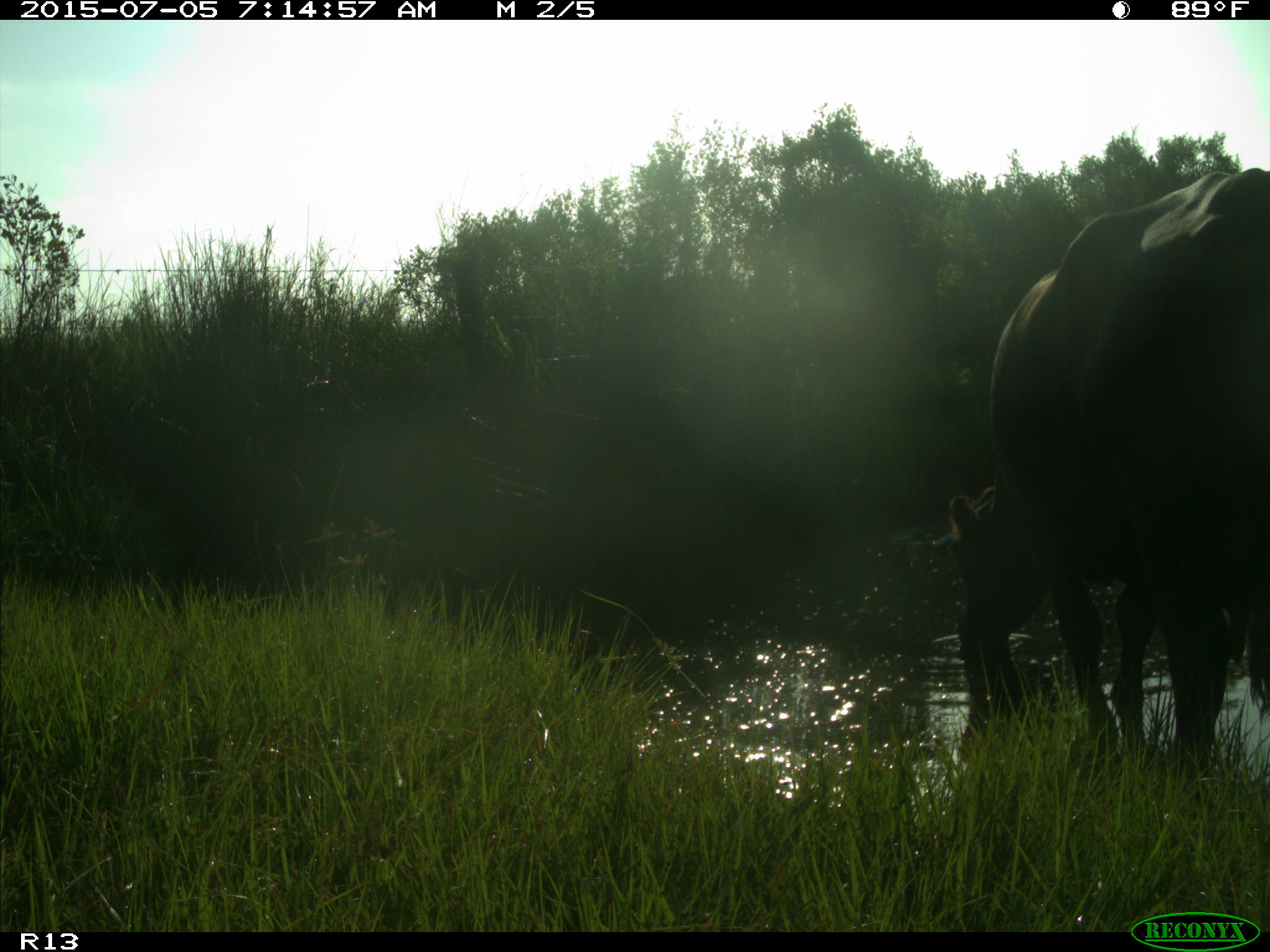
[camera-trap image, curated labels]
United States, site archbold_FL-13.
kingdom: Animalia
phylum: Chordata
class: Mammalia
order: Artiodactyla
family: Bovidae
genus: Bos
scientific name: Bos taurus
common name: domestic cow